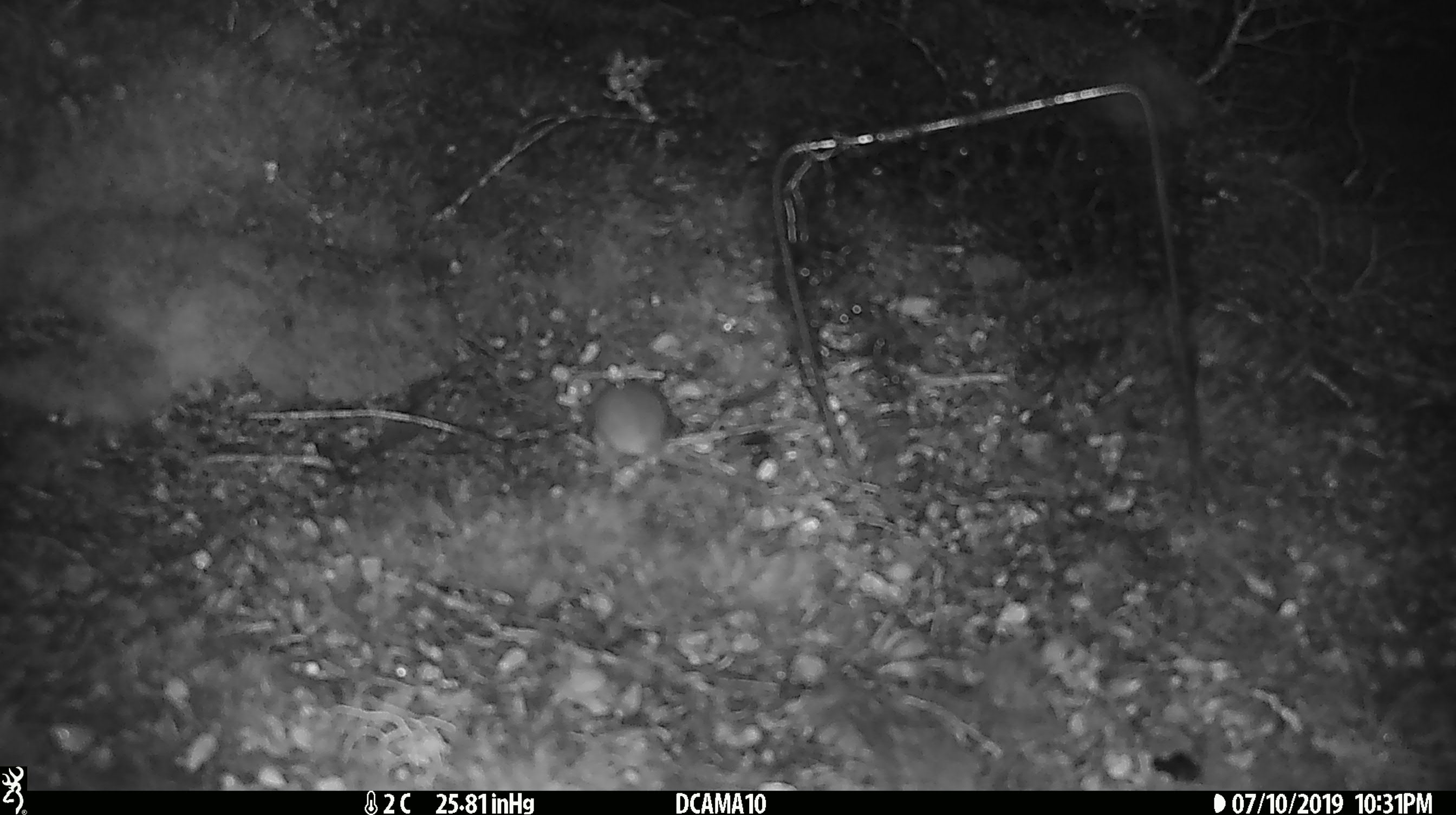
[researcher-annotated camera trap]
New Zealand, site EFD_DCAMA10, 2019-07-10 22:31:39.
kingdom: Animalia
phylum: Chordata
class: Mammalia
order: Rodentia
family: Muridae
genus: Mus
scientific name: Mus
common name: mouse